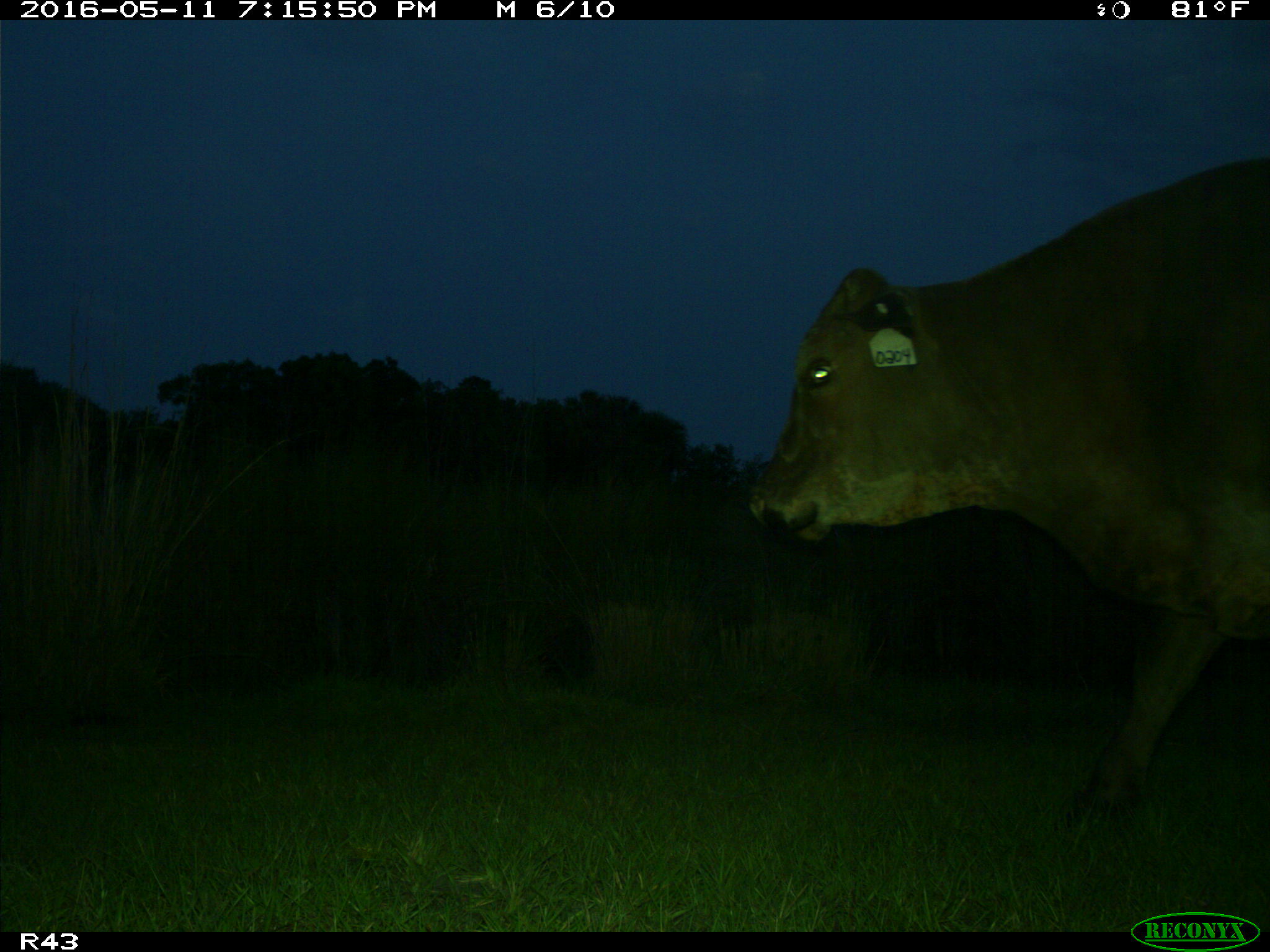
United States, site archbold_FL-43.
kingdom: Animalia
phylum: Chordata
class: Mammalia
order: Artiodactyla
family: Bovidae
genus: Bos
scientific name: Bos taurus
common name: domestic cow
Bos taurus (domestic cow).